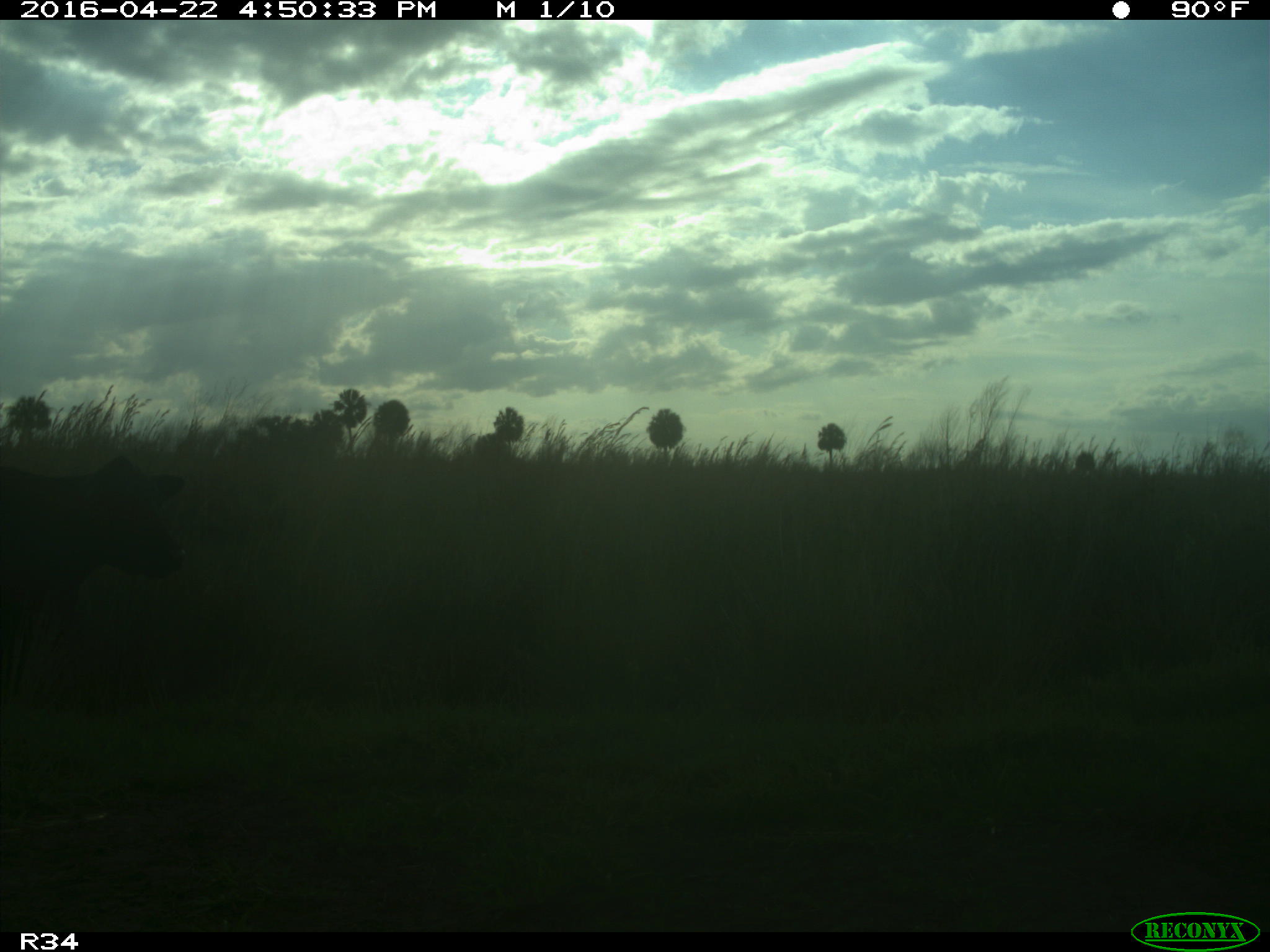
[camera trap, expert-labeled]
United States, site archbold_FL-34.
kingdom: Animalia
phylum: Chordata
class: Mammalia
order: Artiodactyla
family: Bovidae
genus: Bos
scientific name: Bos taurus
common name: domestic cow